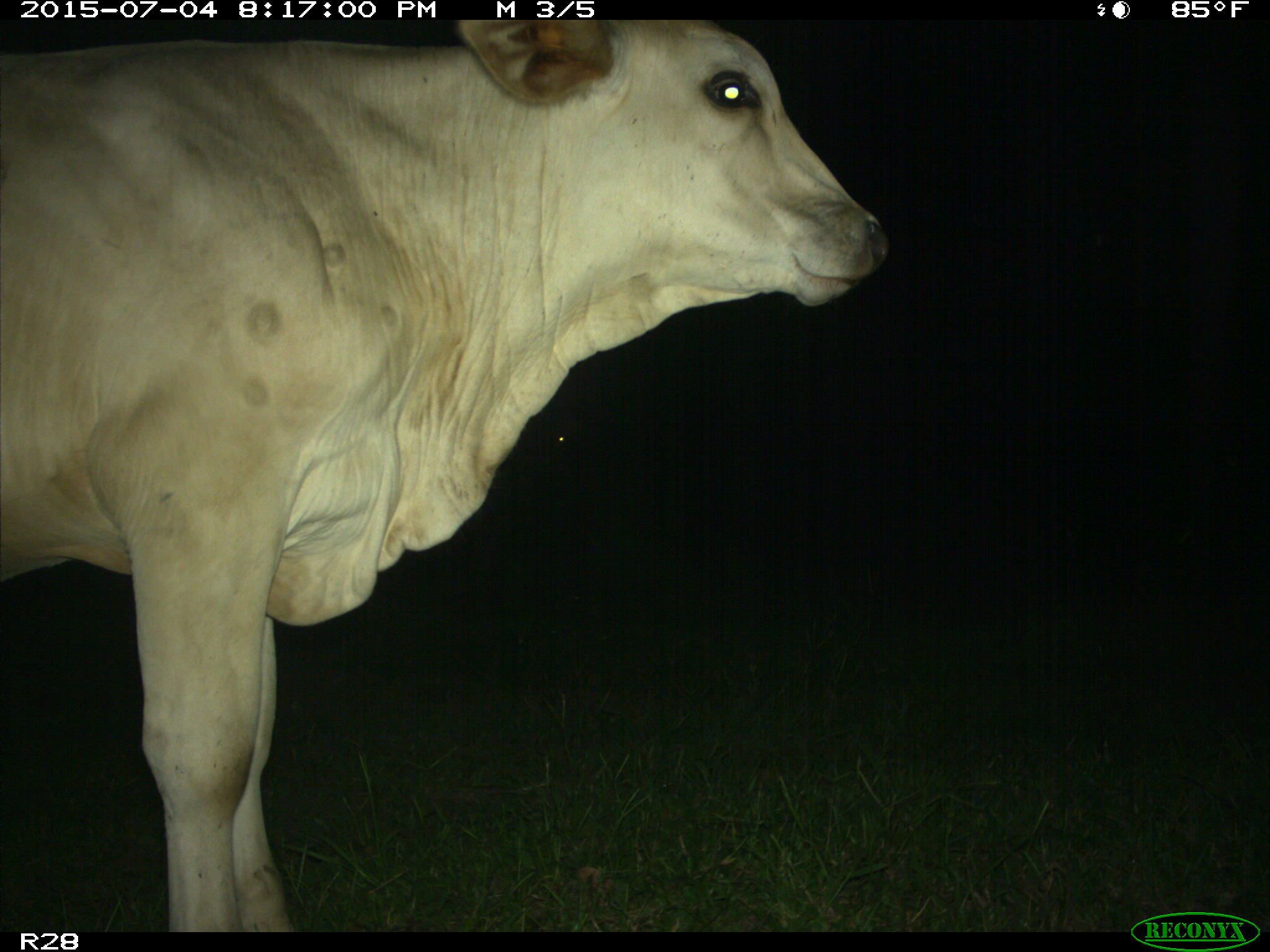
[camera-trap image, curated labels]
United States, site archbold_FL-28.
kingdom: Animalia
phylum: Chordata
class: Mammalia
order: Artiodactyla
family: Bovidae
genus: Bos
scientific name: Bos taurus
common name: domestic cow